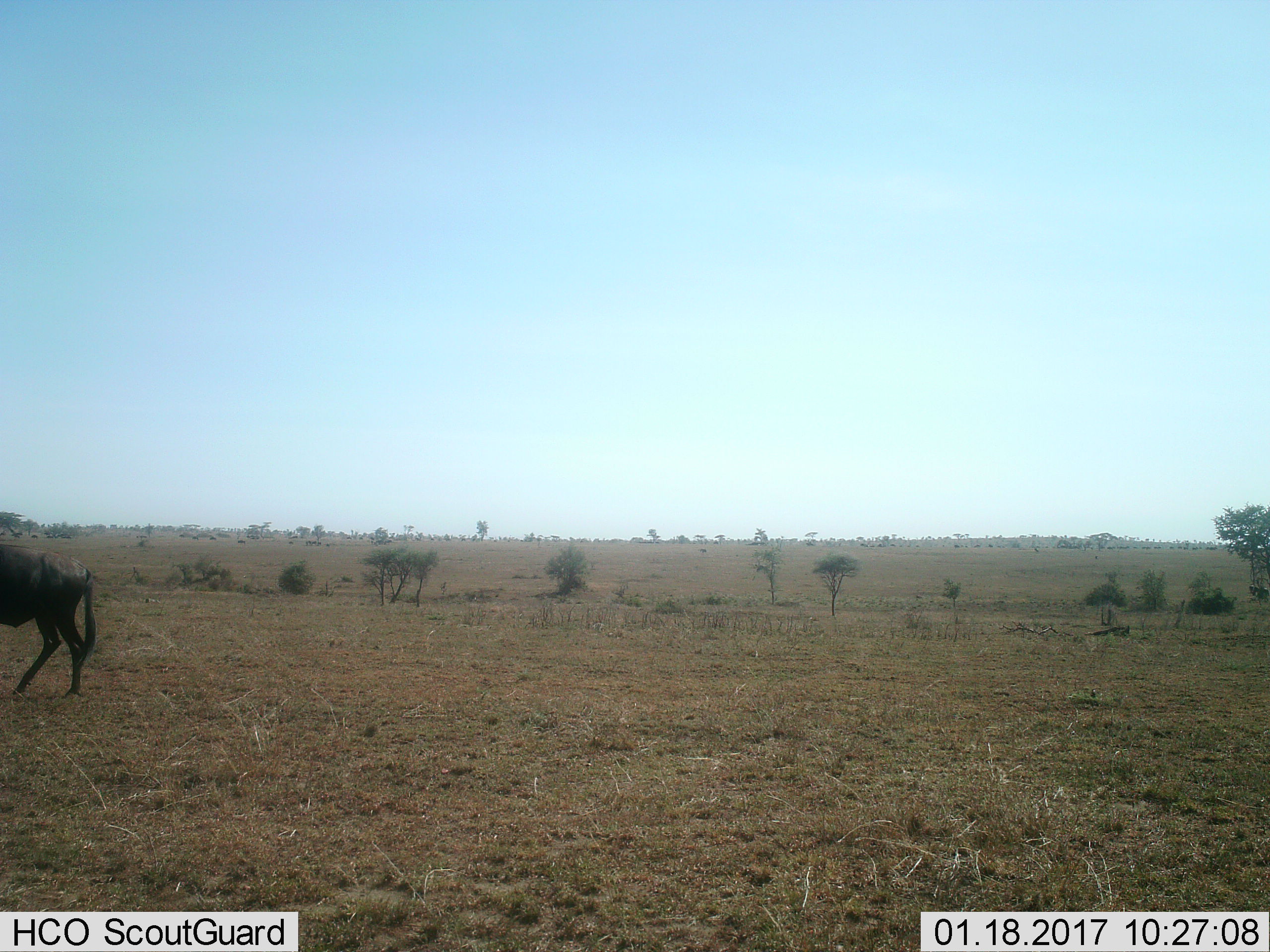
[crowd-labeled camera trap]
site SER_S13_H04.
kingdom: Animalia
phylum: Chordata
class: Mammalia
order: Artiodactyla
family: Bovidae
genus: Connochaetes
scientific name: Connochaetes taurinus taurinus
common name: blue wildebeest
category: wildebeestblue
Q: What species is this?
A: Wildebeestblue (blue wildebeest) (Connochaetes taurinus taurinus).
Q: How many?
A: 1.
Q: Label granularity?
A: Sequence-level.